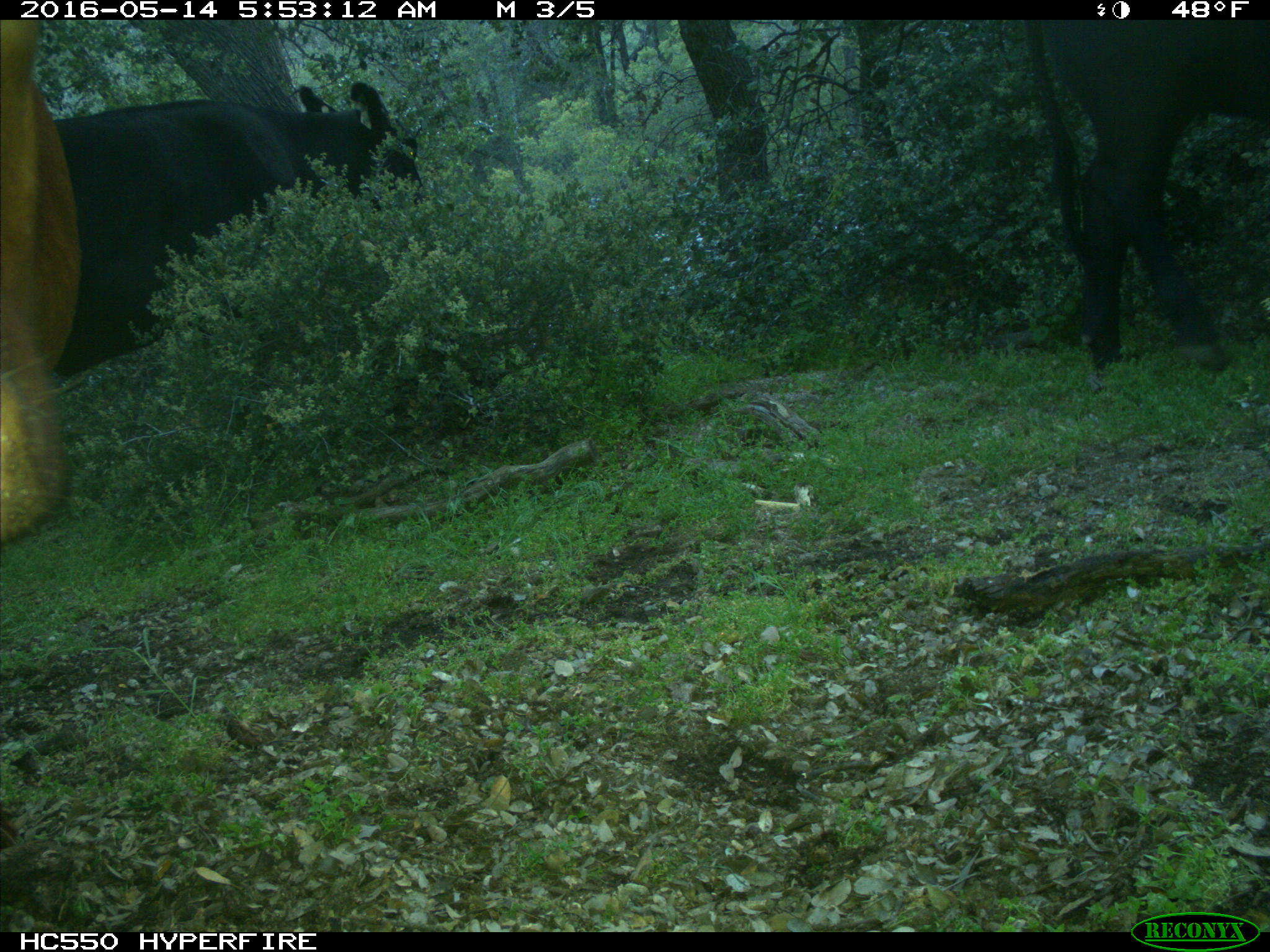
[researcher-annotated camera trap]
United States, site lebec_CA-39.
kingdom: Animalia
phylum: Chordata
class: Mammalia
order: Artiodactyla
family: Bovidae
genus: Bos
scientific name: Bos taurus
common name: domestic cow